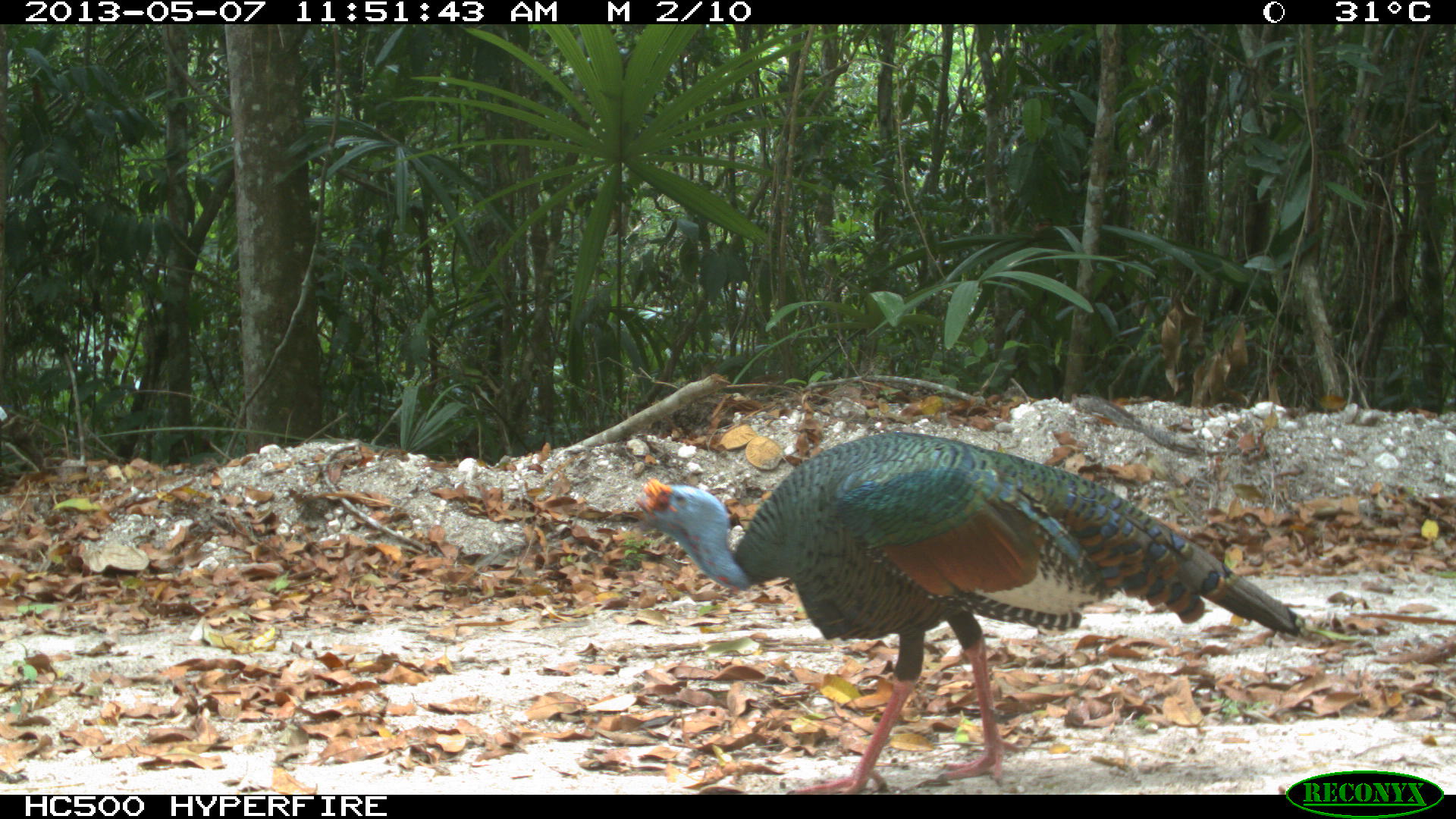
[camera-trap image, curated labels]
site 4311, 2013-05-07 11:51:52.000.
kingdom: Animalia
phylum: Chordata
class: Aves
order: Galliformes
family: Phasianidae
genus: Meleagris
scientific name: Meleagris ocellata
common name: ocellated turkey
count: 1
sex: male